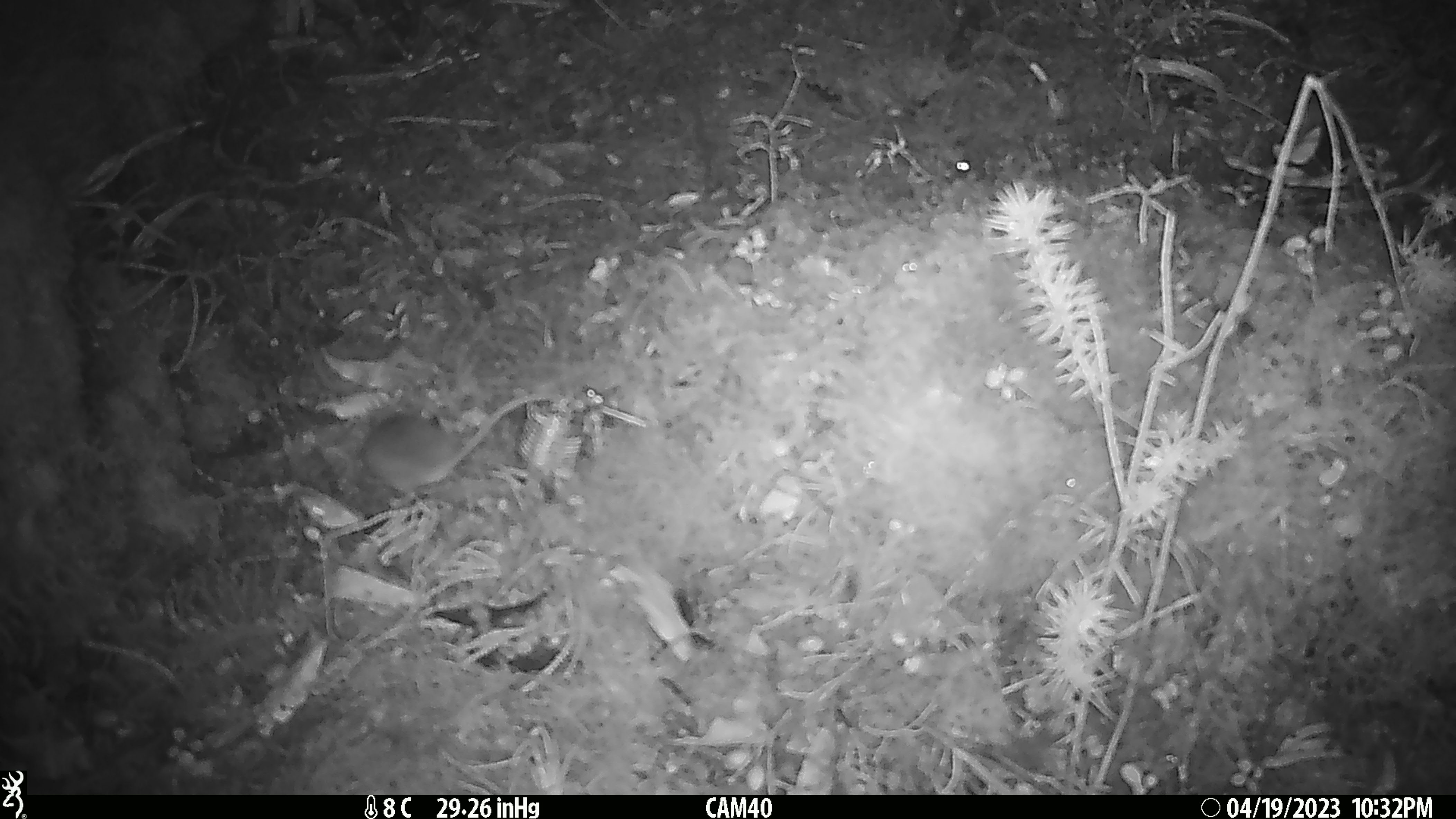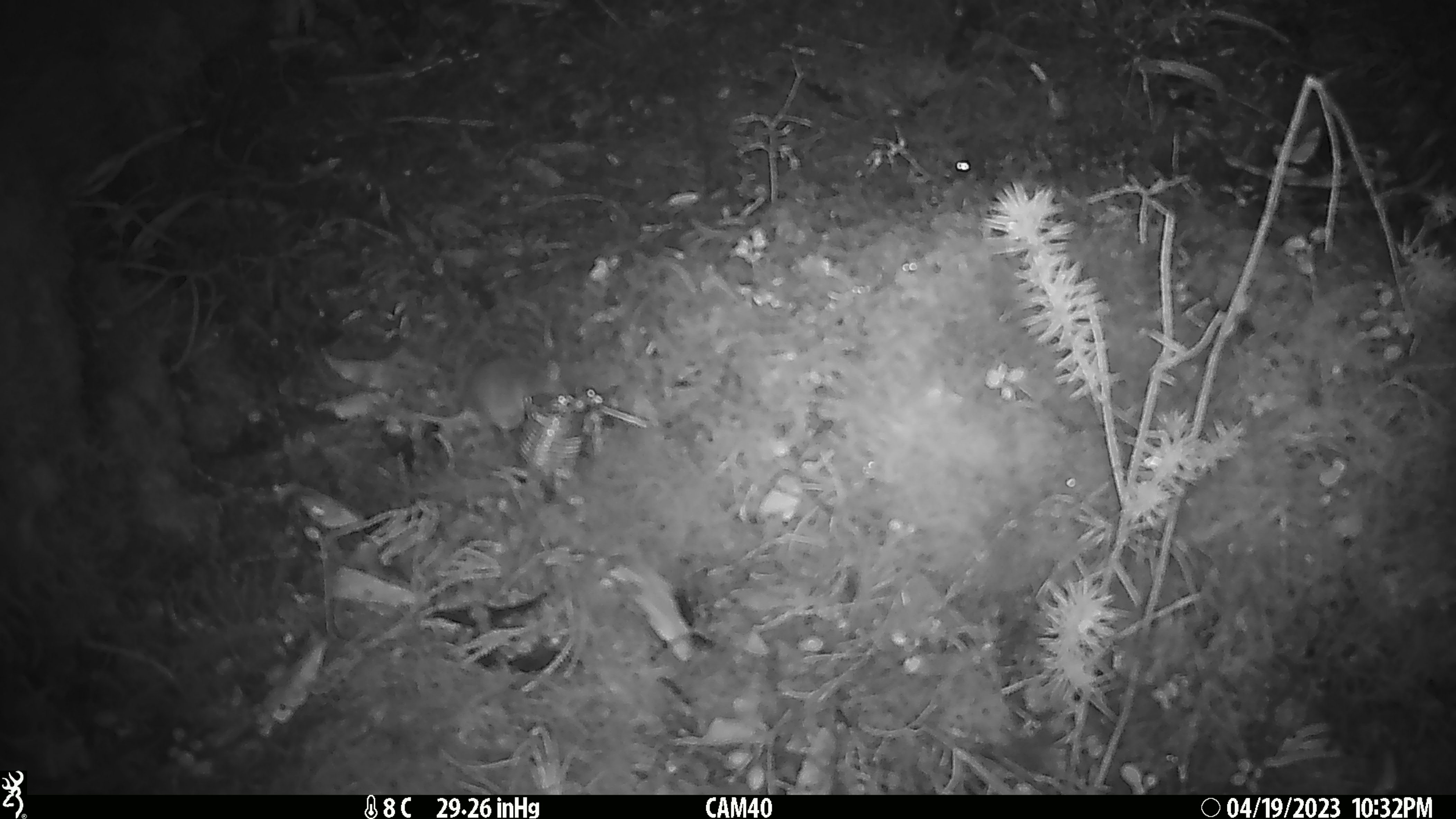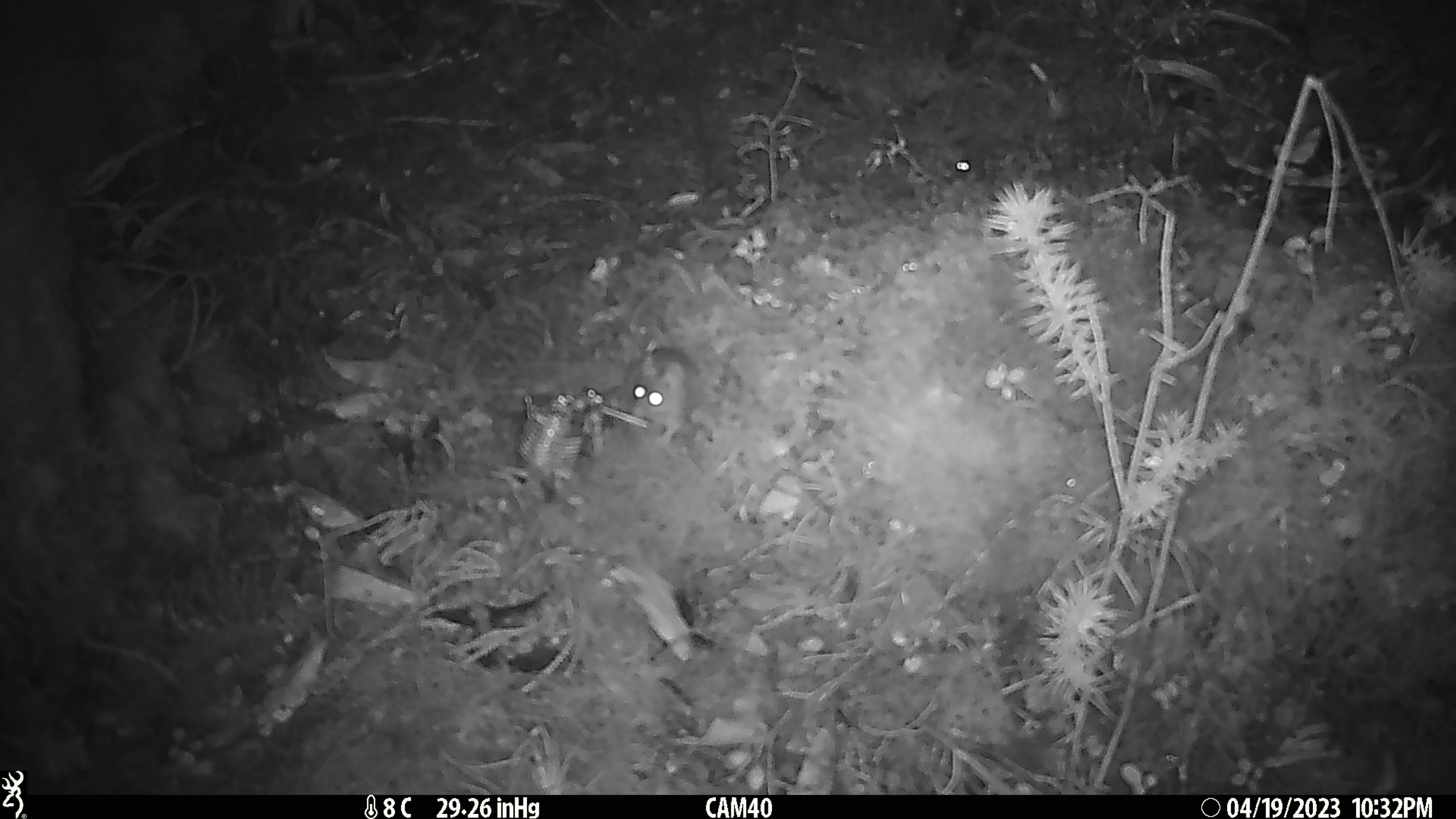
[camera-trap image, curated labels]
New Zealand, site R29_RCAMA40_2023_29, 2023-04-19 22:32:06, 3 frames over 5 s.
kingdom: Animalia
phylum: Chordata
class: Mammalia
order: Rodentia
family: Muridae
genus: Mus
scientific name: Mus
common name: mouse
Mouse (Mus).